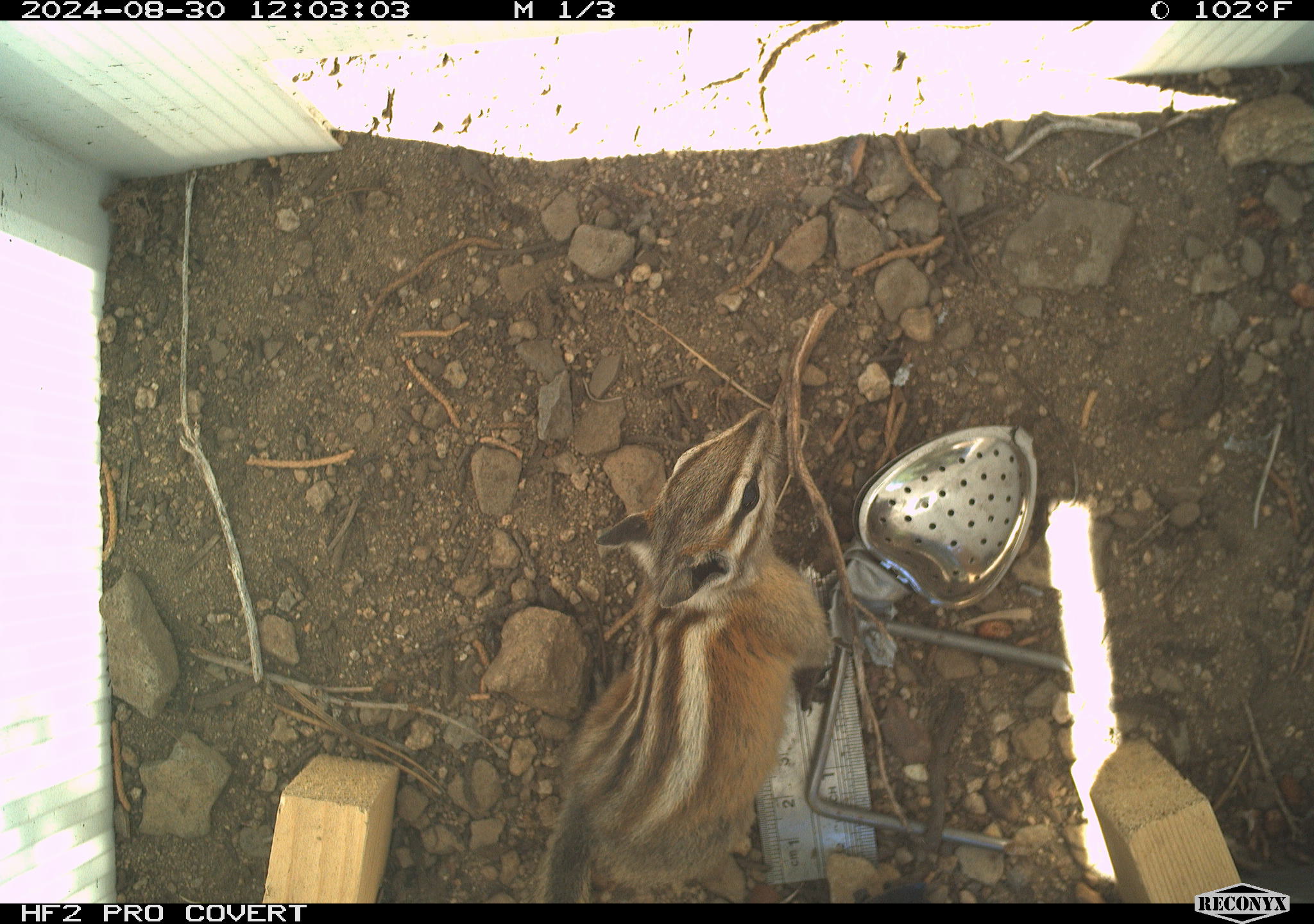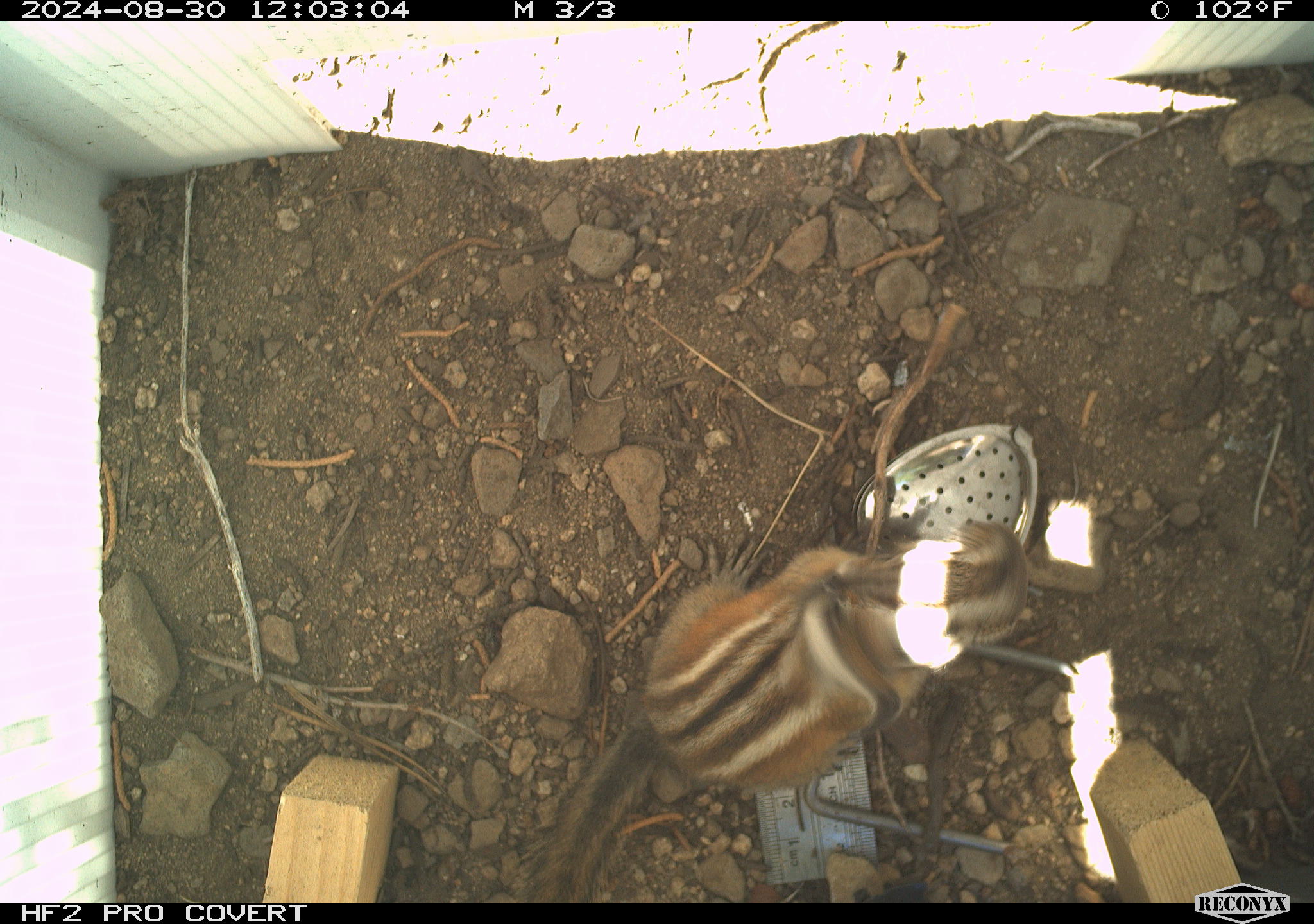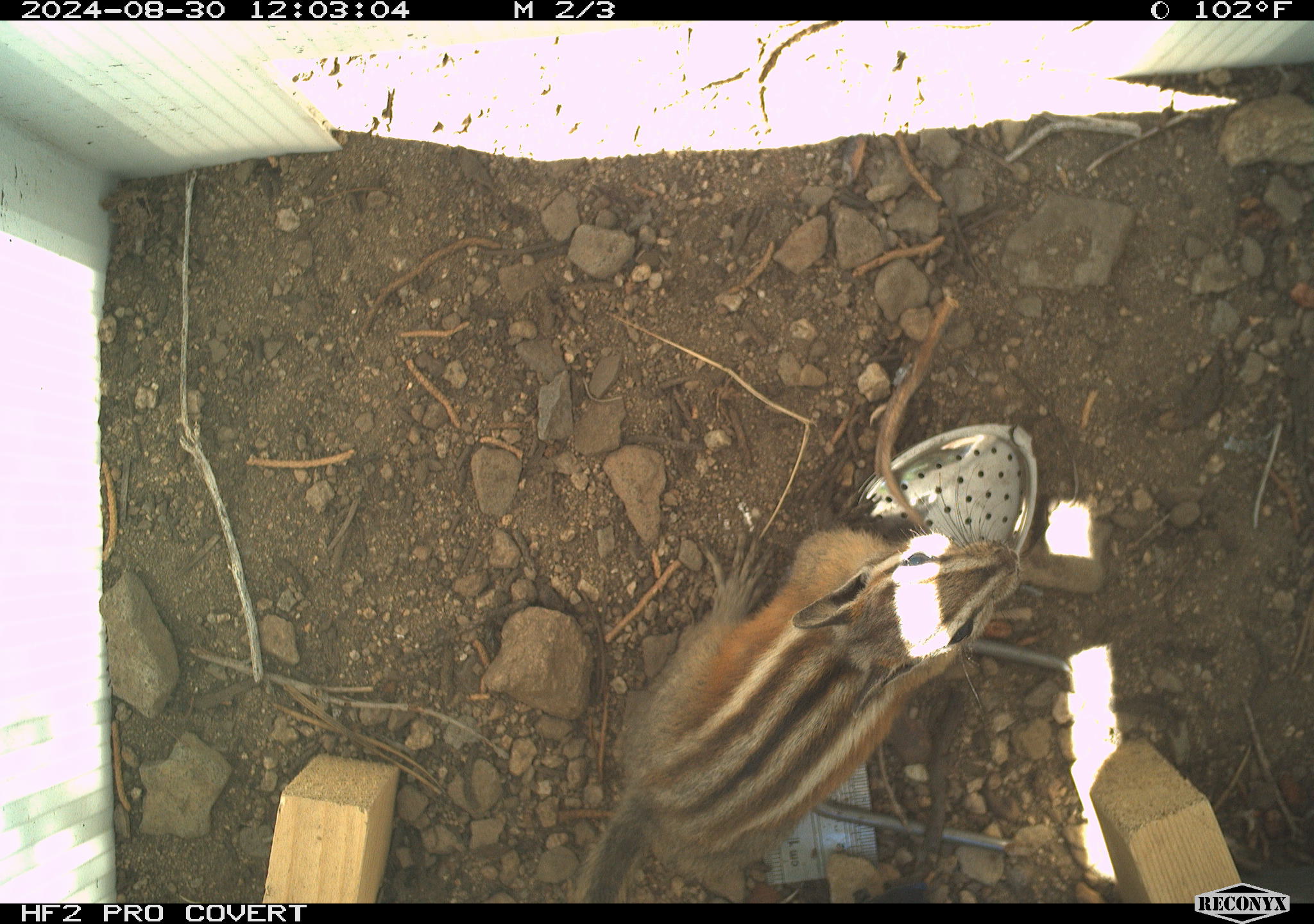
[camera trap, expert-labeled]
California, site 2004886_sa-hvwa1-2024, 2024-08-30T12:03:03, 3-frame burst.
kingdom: Animalia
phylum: Chordata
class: Mammalia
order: Rodentia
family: Sciuridae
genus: Neotamias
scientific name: Neotamias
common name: western chipmunks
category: neotamias species